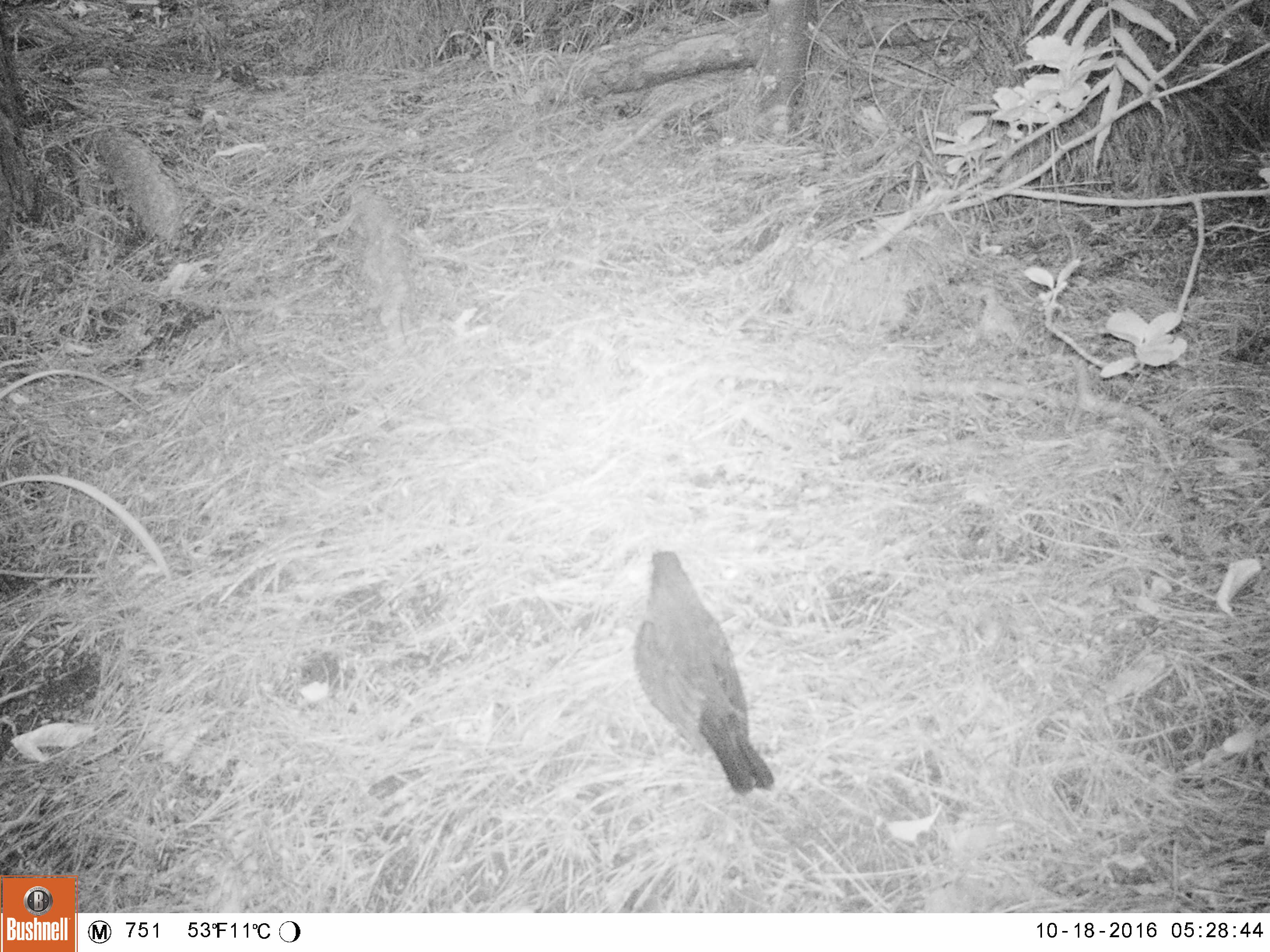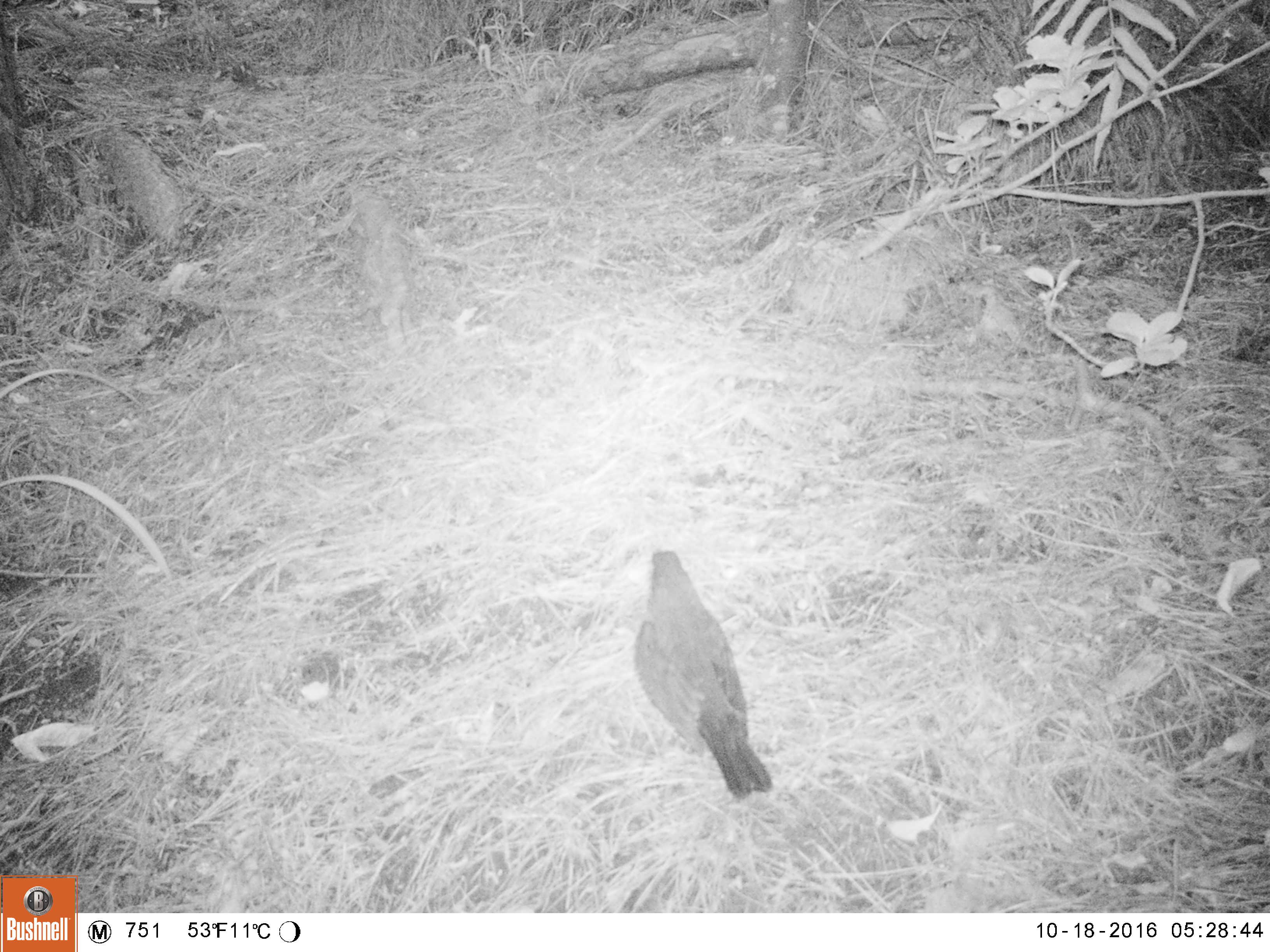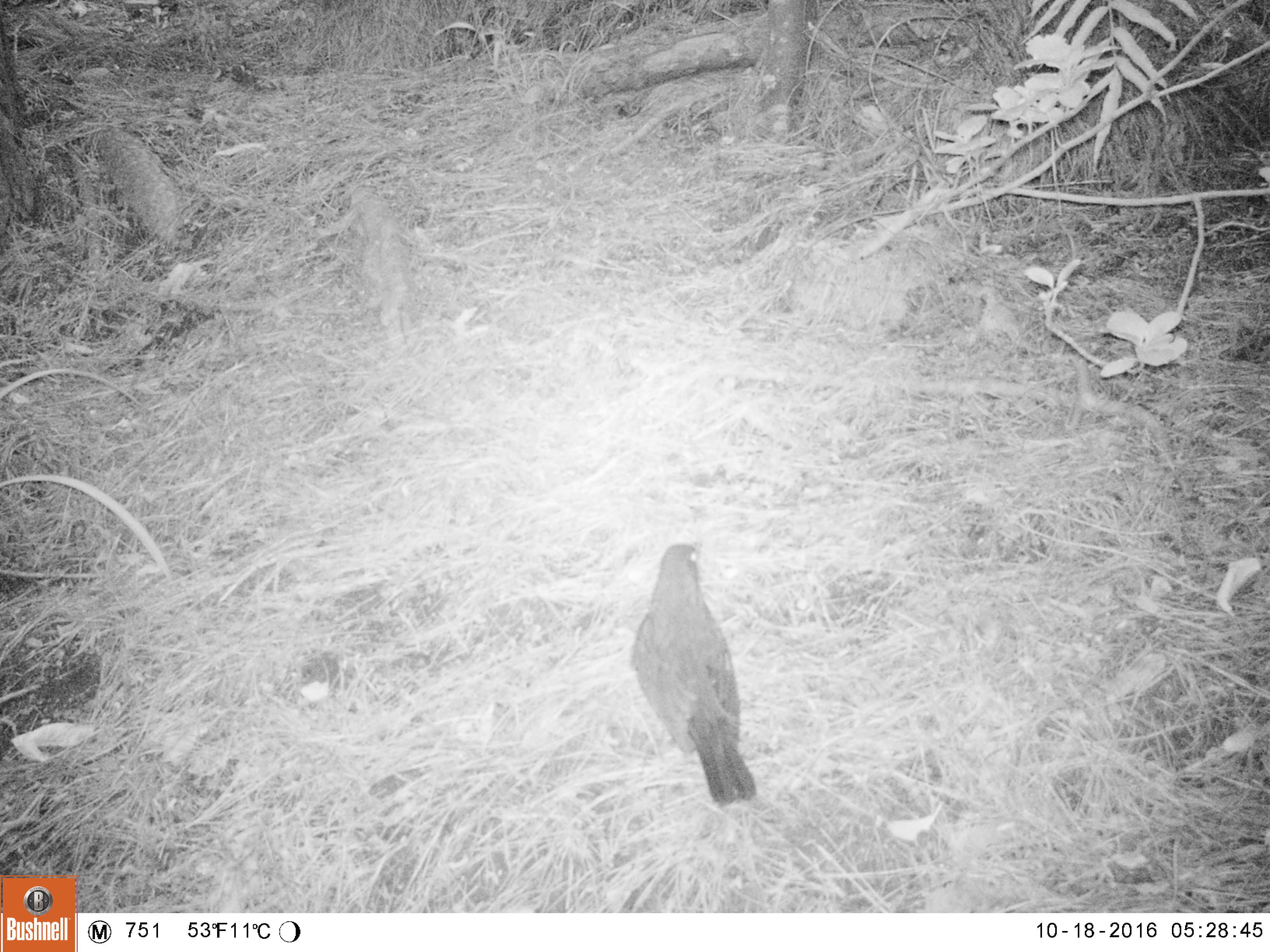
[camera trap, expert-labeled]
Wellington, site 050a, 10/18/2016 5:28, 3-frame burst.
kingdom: Animalia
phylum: Chordata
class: Aves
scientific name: Aves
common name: bird